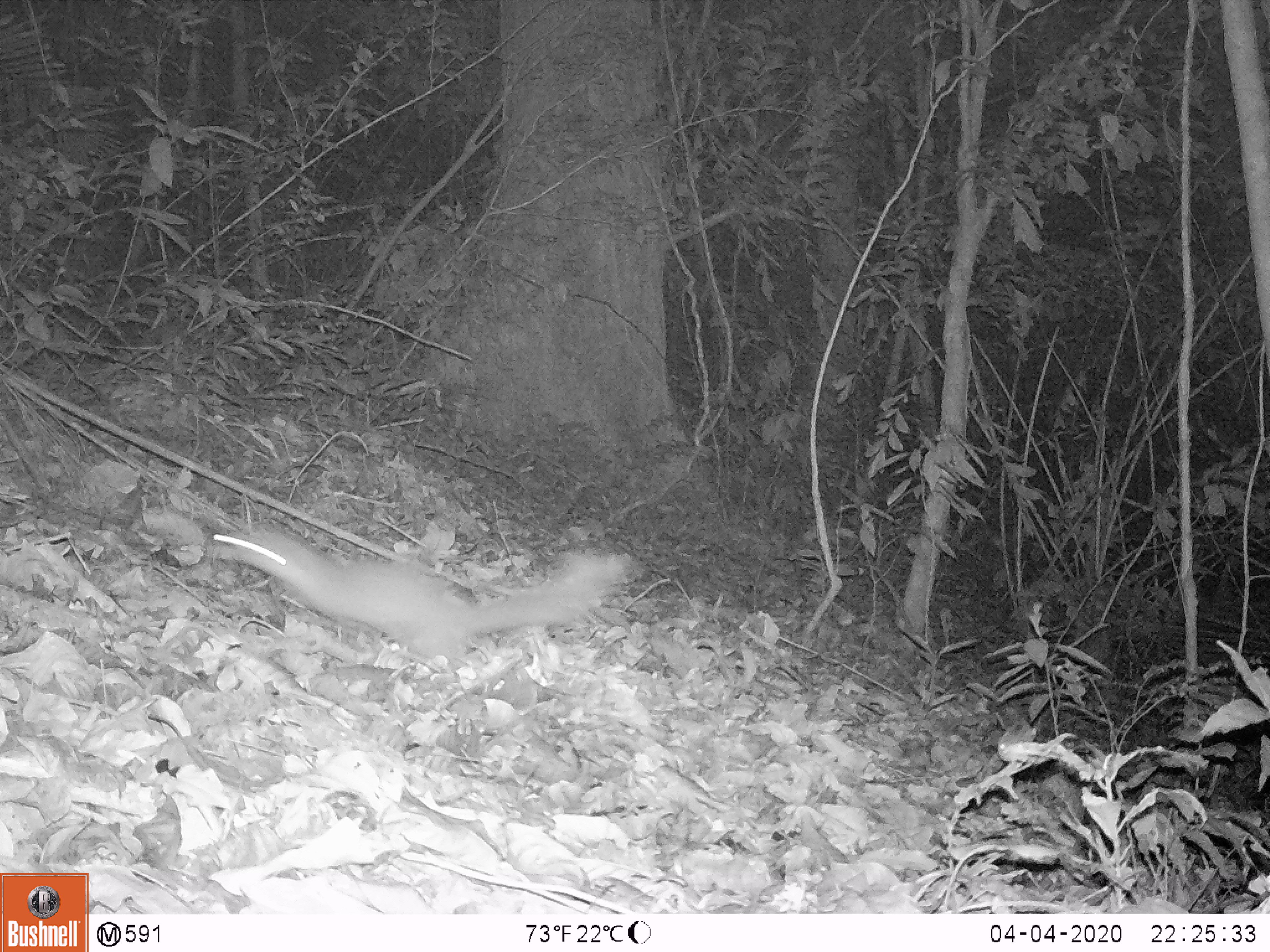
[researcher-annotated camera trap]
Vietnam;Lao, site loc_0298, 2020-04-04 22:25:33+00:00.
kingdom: Animalia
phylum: Chordata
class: Mammalia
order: Carnivora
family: Mustelidae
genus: Melogale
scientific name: Melogale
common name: ferret badger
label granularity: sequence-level